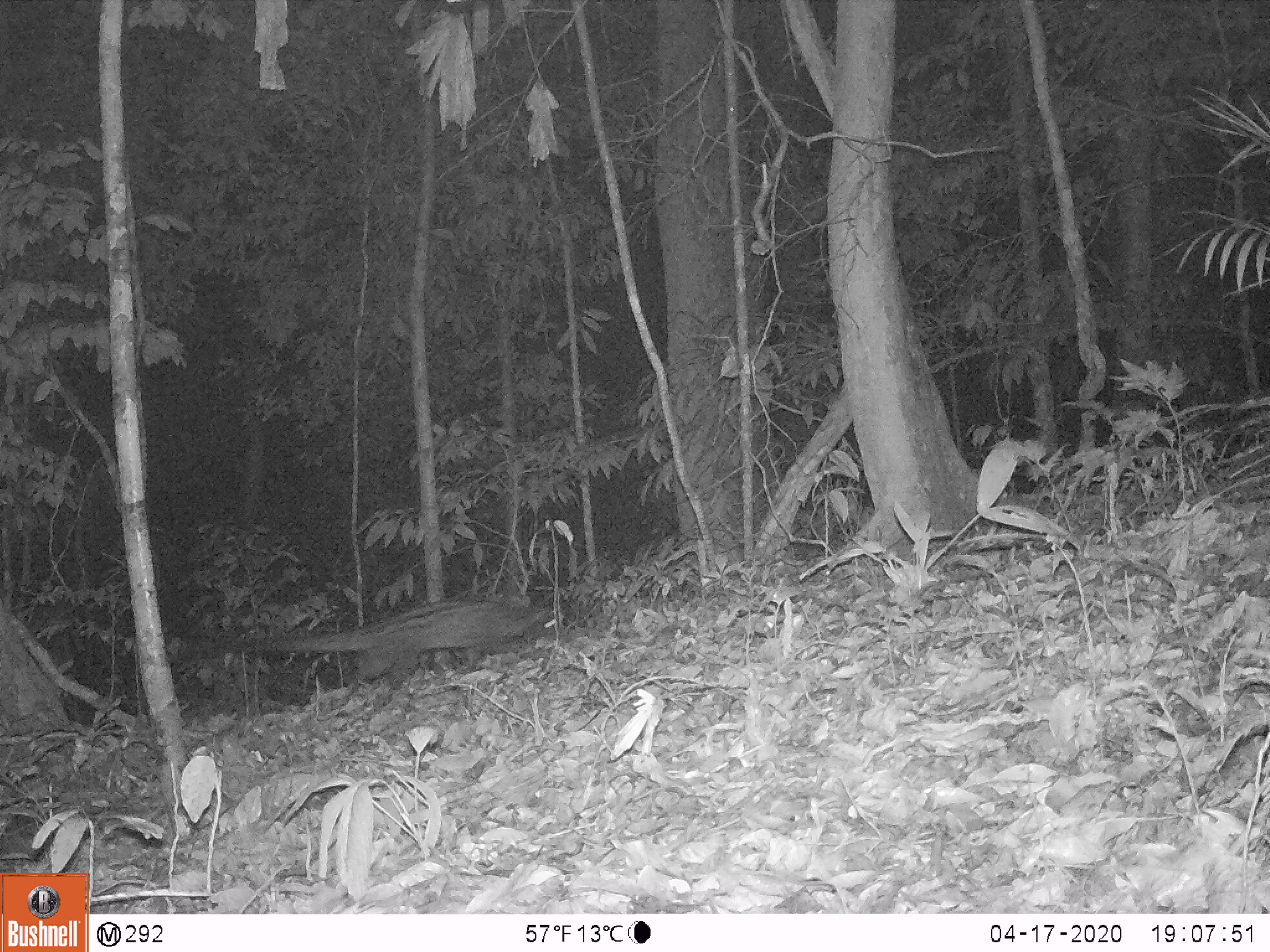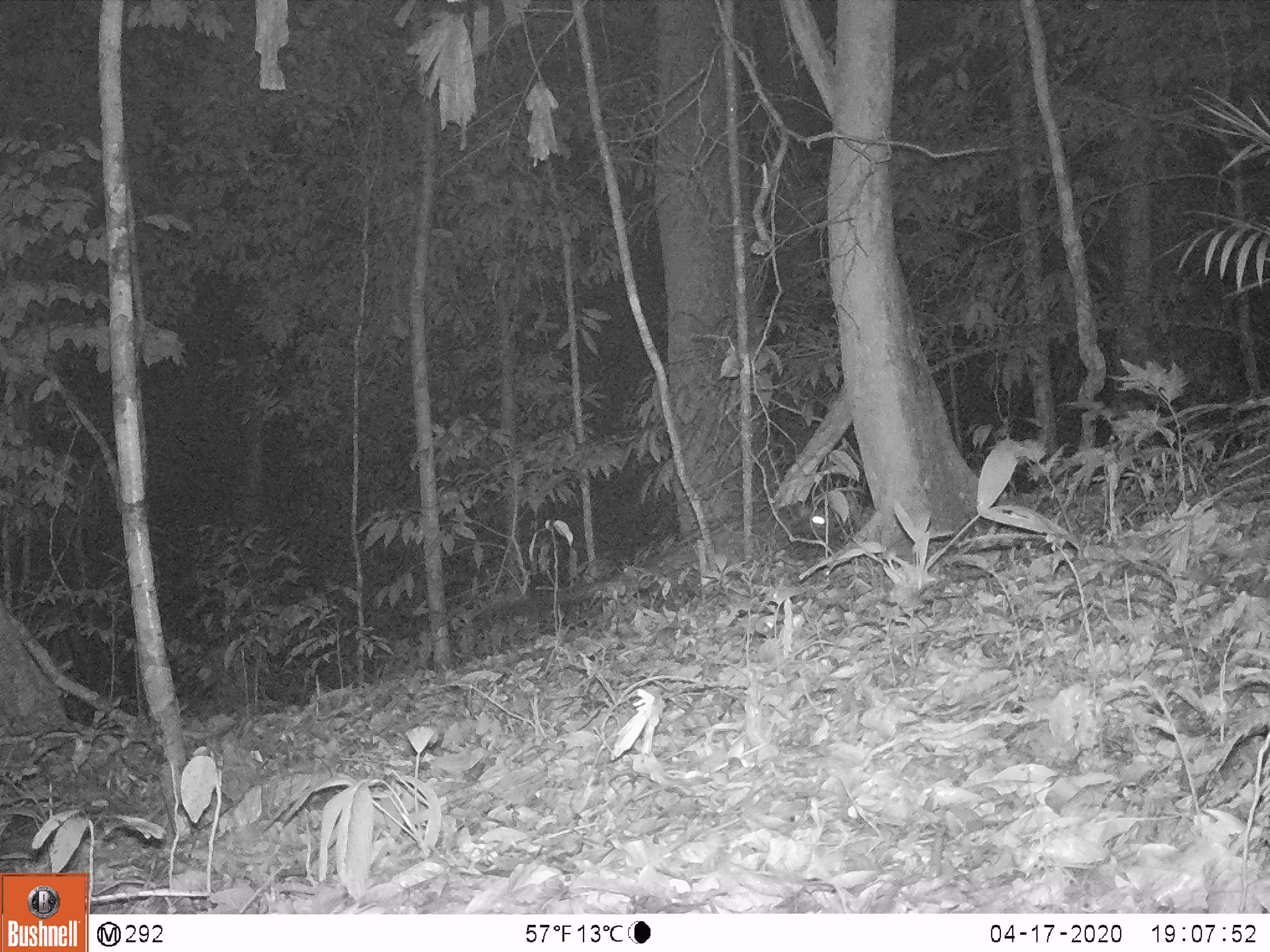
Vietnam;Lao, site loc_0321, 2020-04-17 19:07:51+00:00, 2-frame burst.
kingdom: Animalia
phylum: Chordata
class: Mammalia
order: Carnivora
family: Viverridae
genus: Paradoxurus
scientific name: Paradoxurus hermaphroditus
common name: common palm civet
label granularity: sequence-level